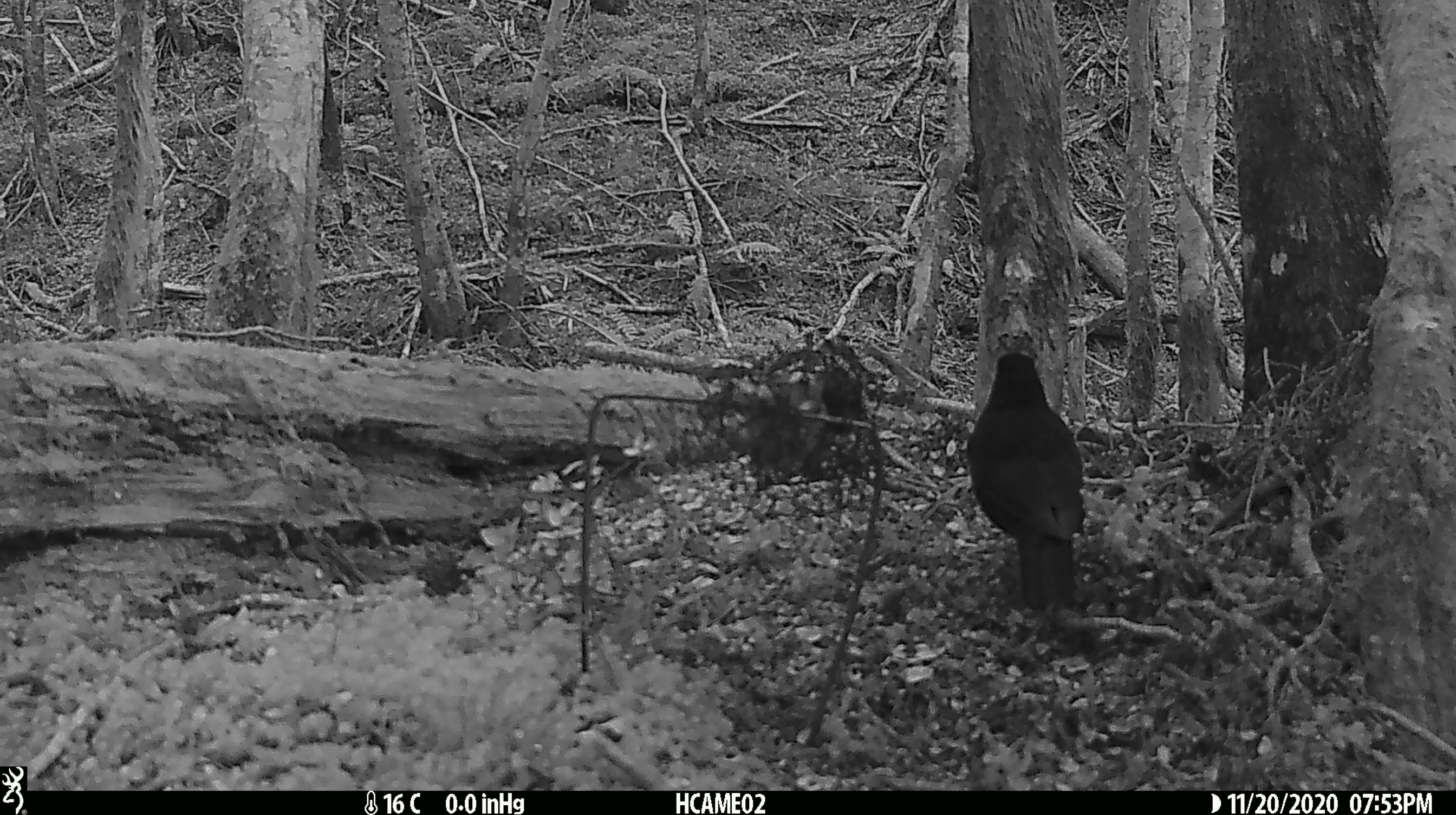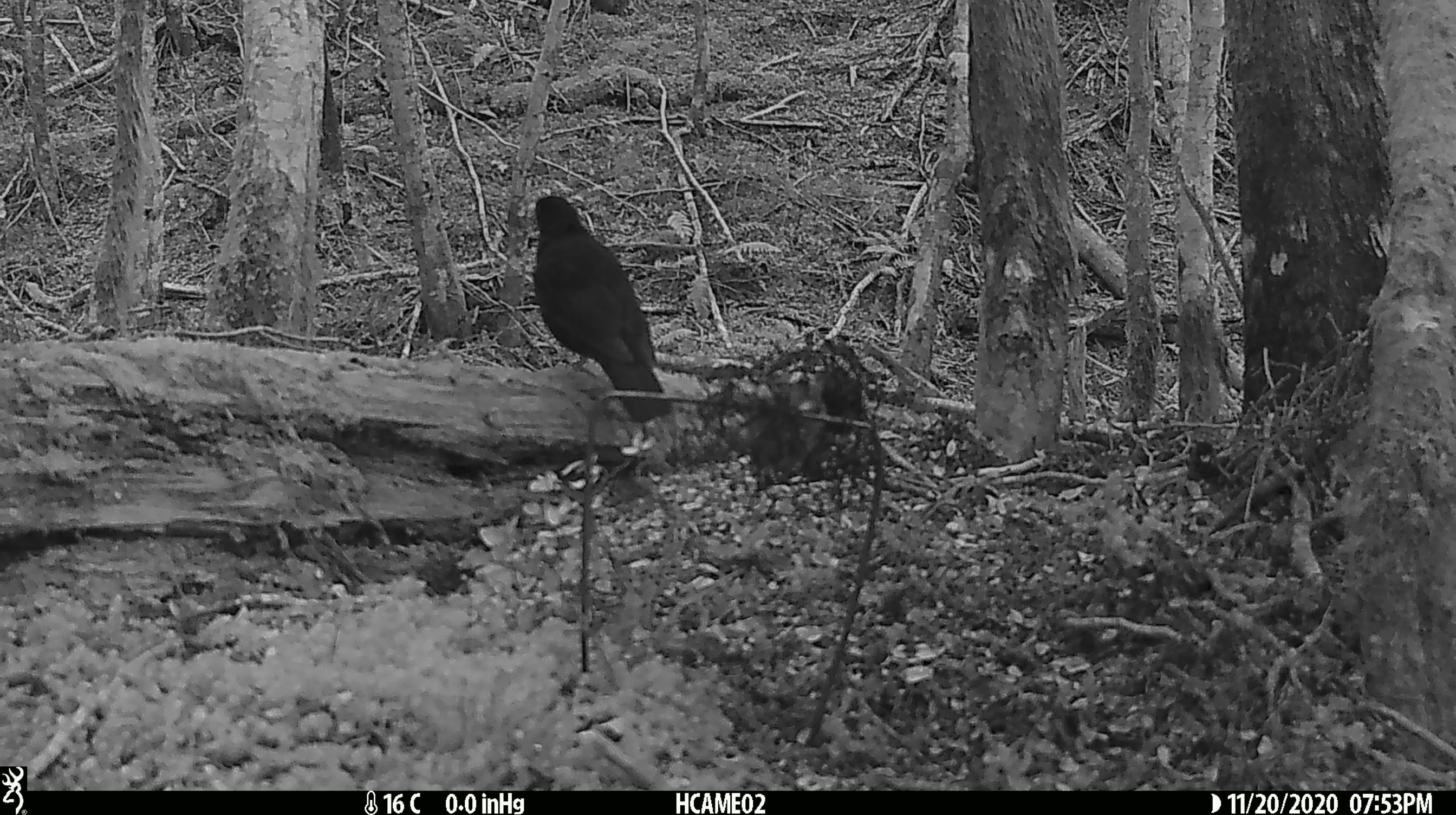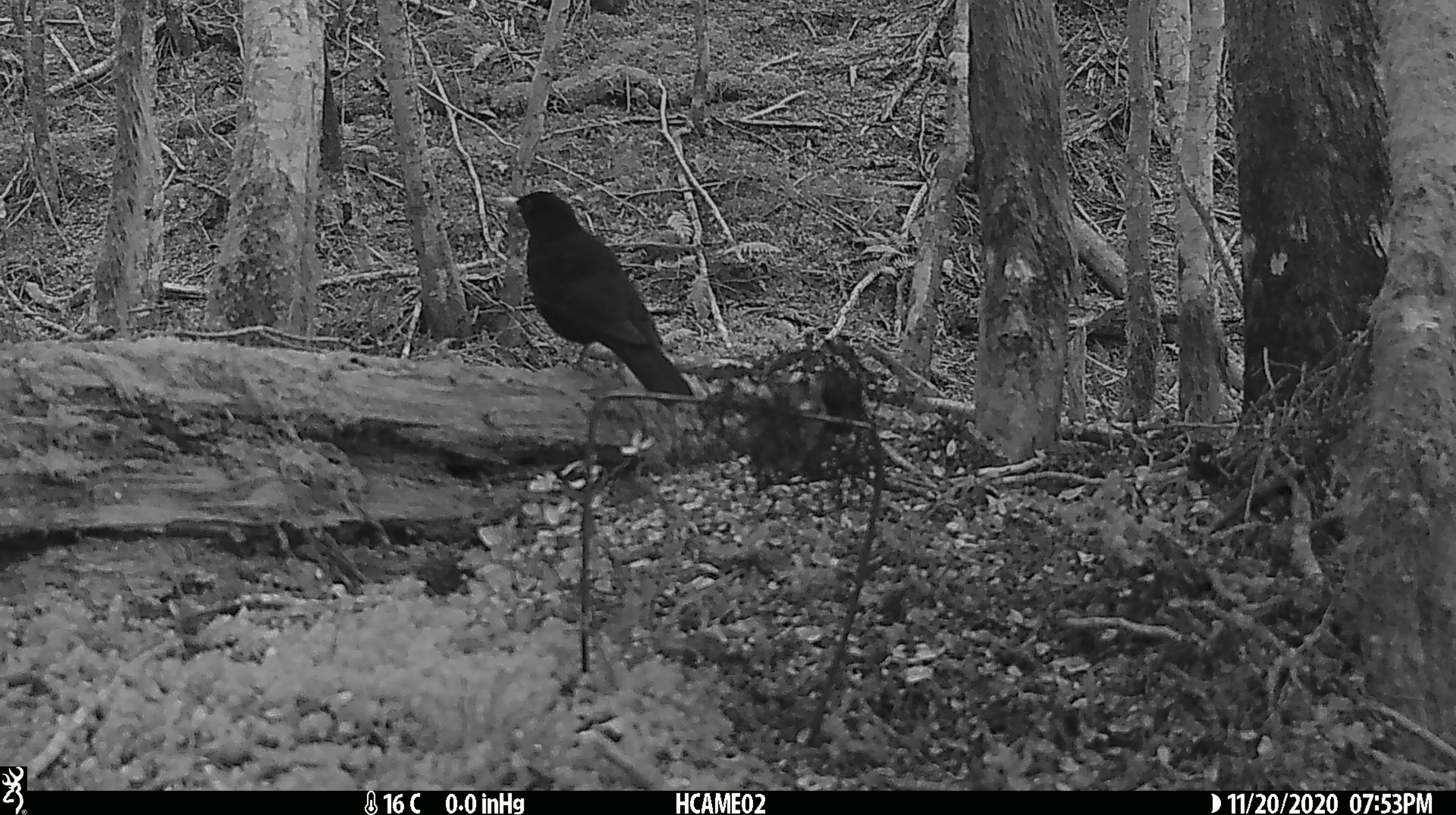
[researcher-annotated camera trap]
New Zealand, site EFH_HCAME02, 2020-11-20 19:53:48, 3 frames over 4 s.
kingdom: Animalia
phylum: Chordata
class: Aves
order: Passeriformes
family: Turdidae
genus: Turdus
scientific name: Turdus merula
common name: eurasian blackbird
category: blackbird